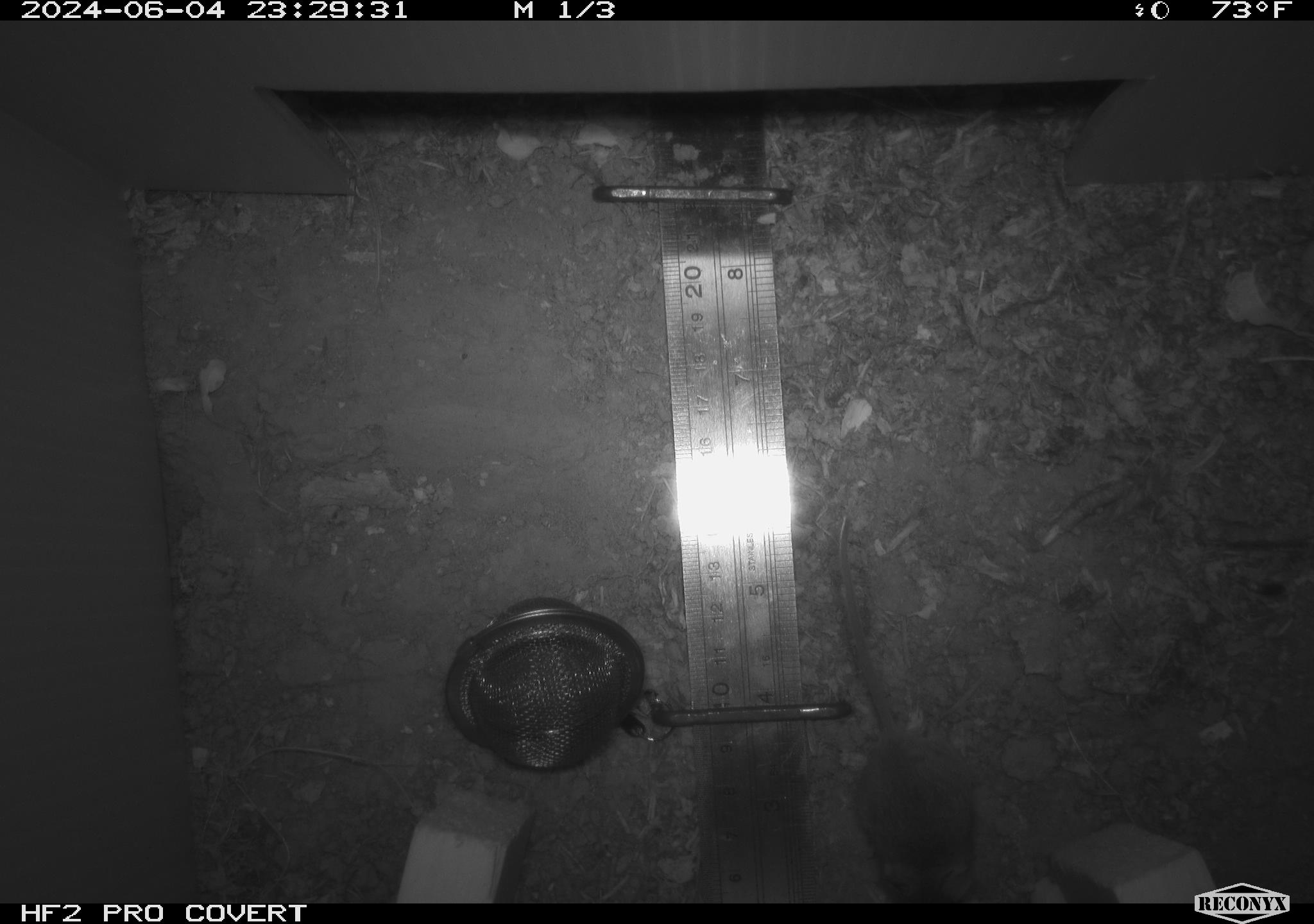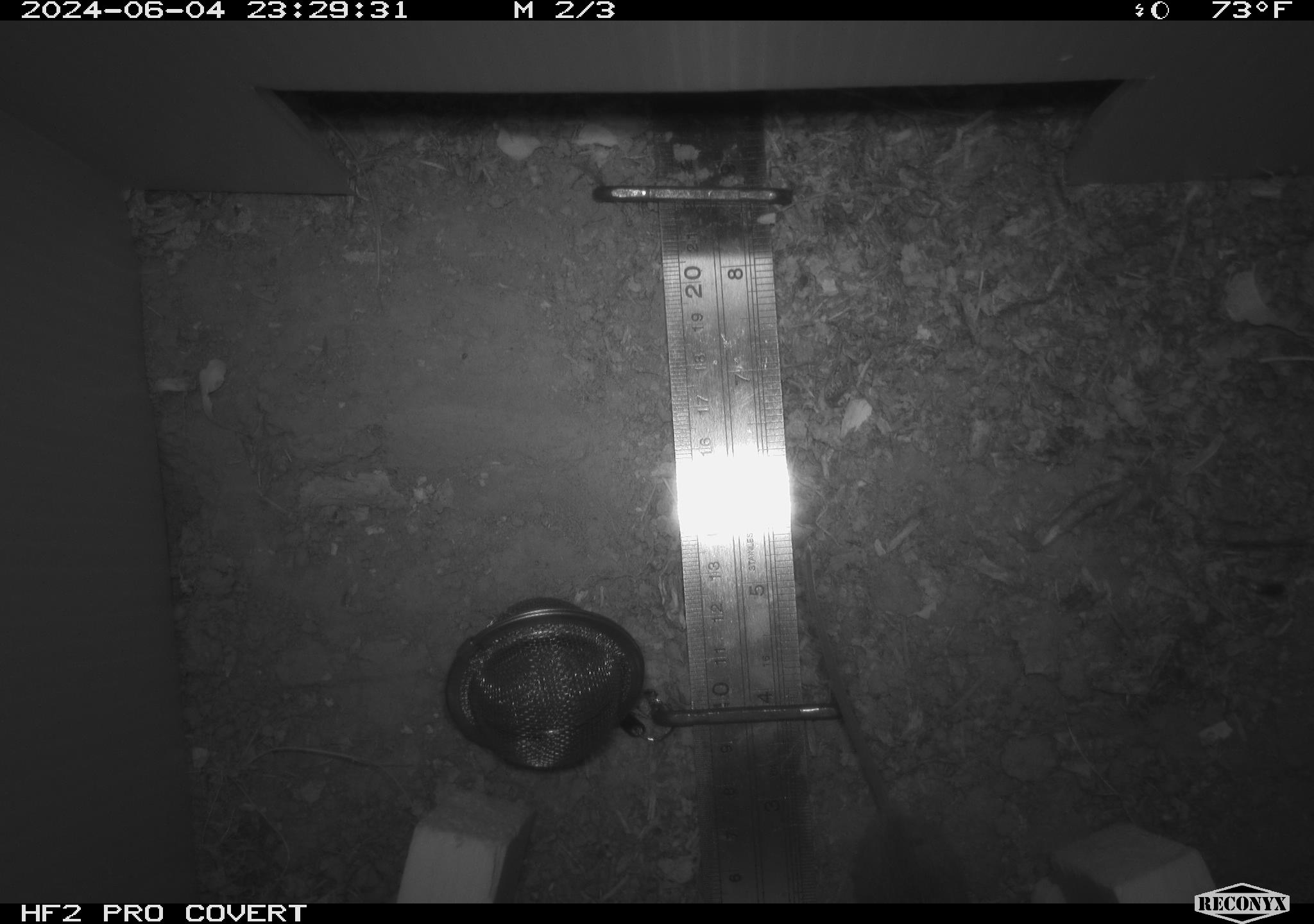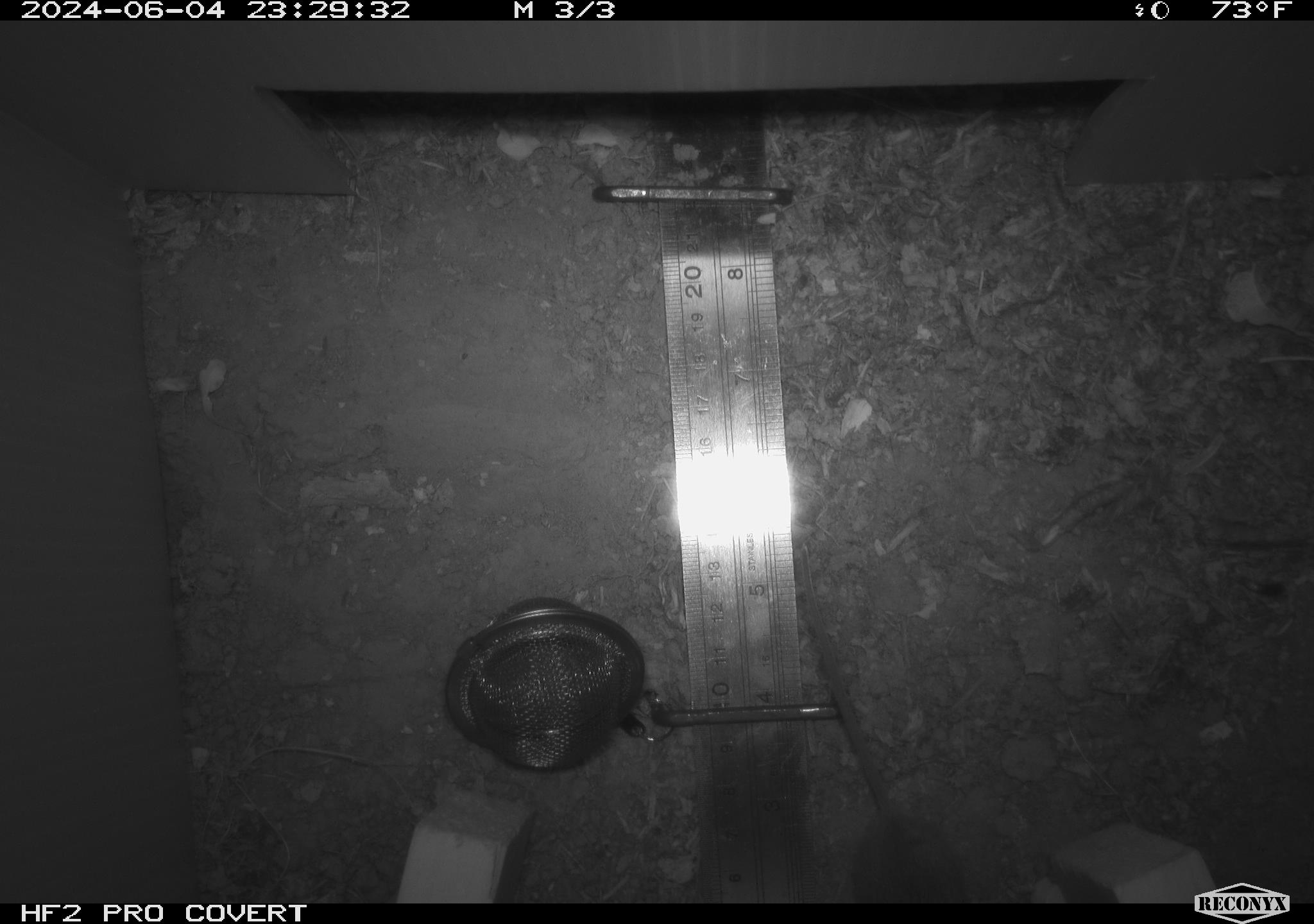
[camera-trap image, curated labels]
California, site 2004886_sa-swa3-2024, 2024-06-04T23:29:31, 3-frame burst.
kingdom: Animalia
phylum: Chordata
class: Mammalia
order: Rodentia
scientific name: Rodentia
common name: mouse species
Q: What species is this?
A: Mouse species (Rodentia).